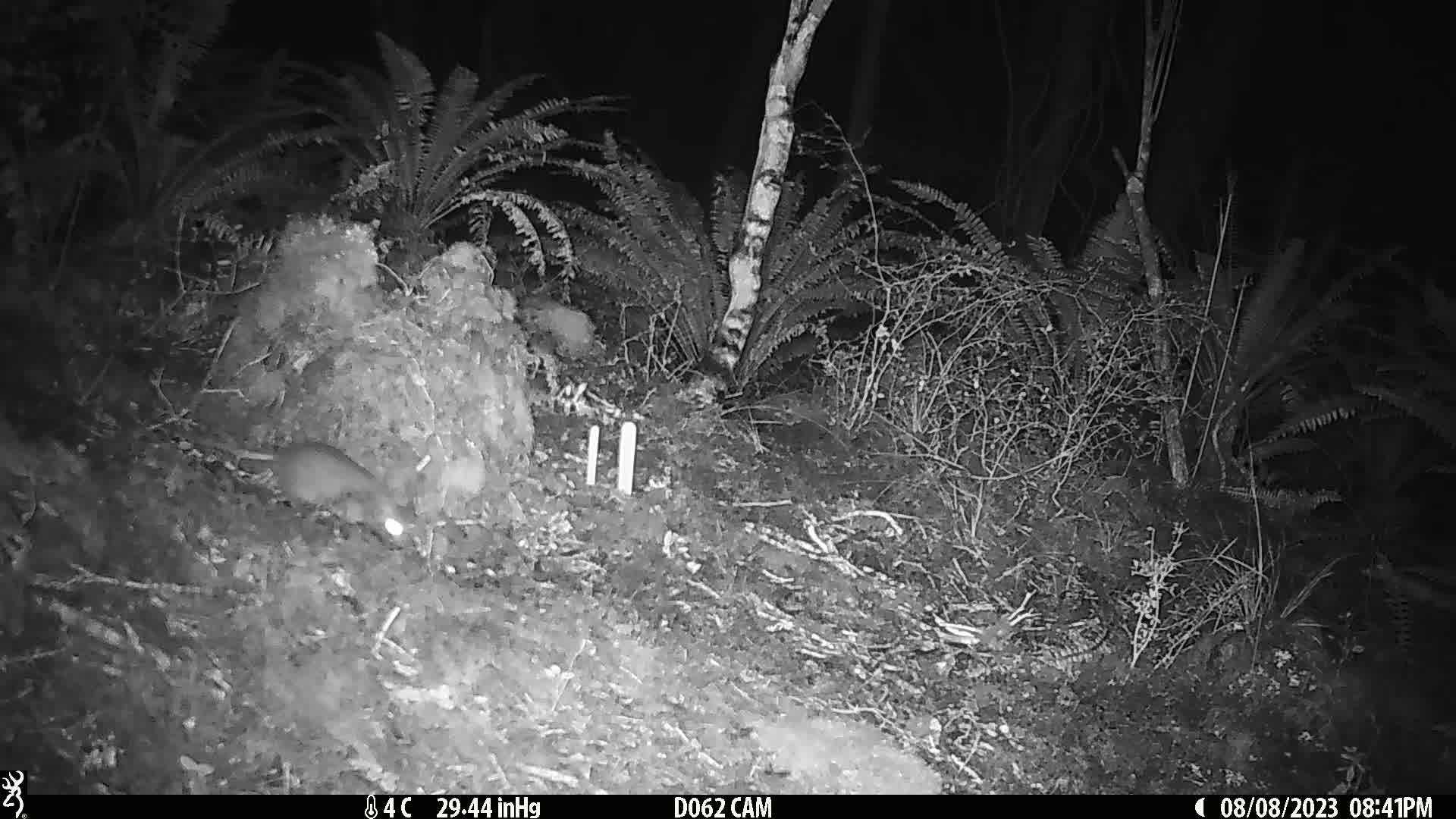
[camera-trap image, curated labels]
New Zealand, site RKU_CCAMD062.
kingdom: Animalia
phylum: Chordata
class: Mammalia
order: Rodentia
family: Muridae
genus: Rattus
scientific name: Rattus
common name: rat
Rat (Rattus).